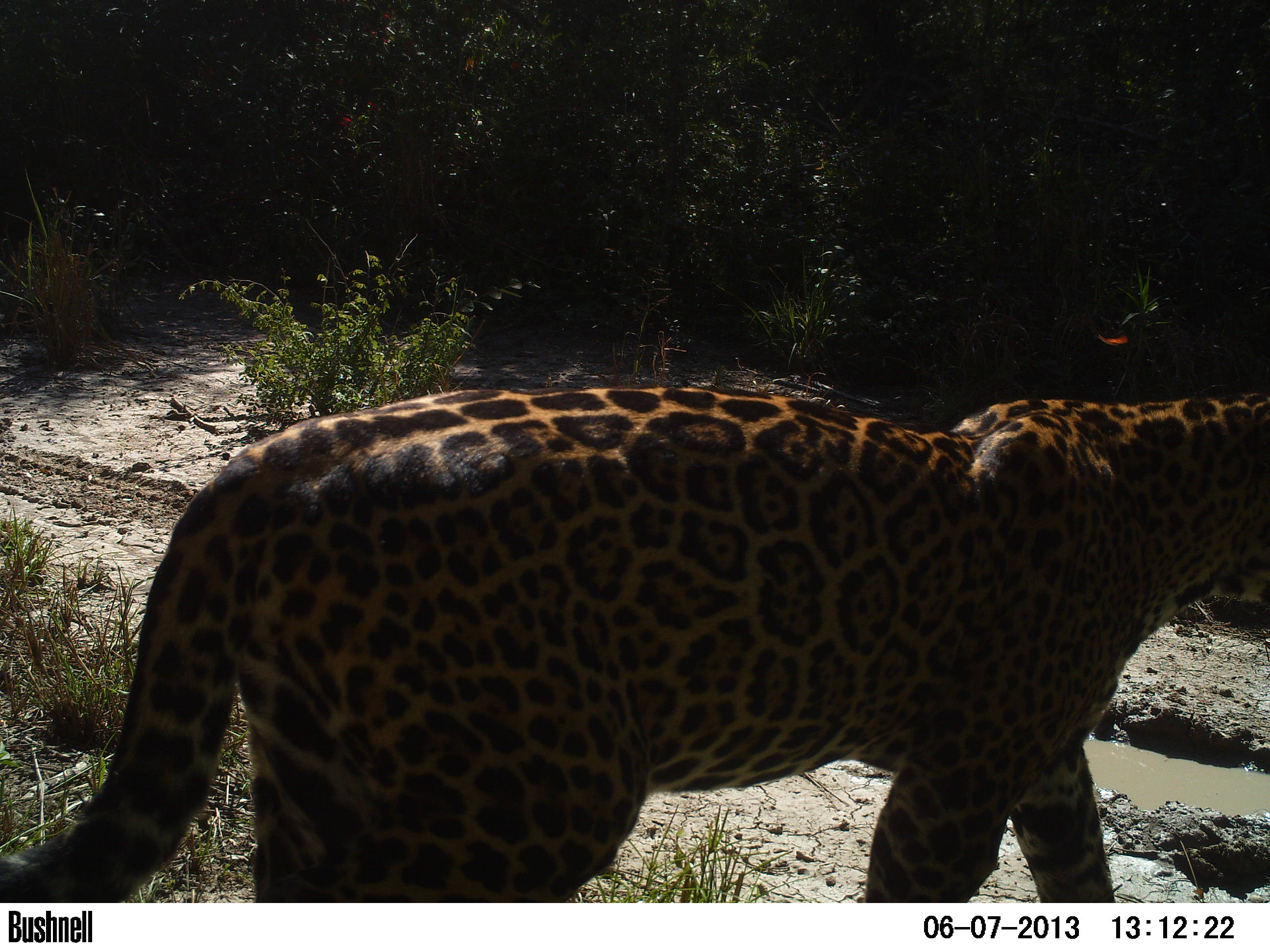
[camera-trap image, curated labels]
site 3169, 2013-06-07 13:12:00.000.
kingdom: Animalia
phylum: Chordata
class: Mammalia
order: Carnivora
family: Felidae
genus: Panthera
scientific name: Panthera onca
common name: jaguar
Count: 1.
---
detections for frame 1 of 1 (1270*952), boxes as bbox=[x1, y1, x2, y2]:
panthera onca: bbox=[0, 384, 1267, 901]